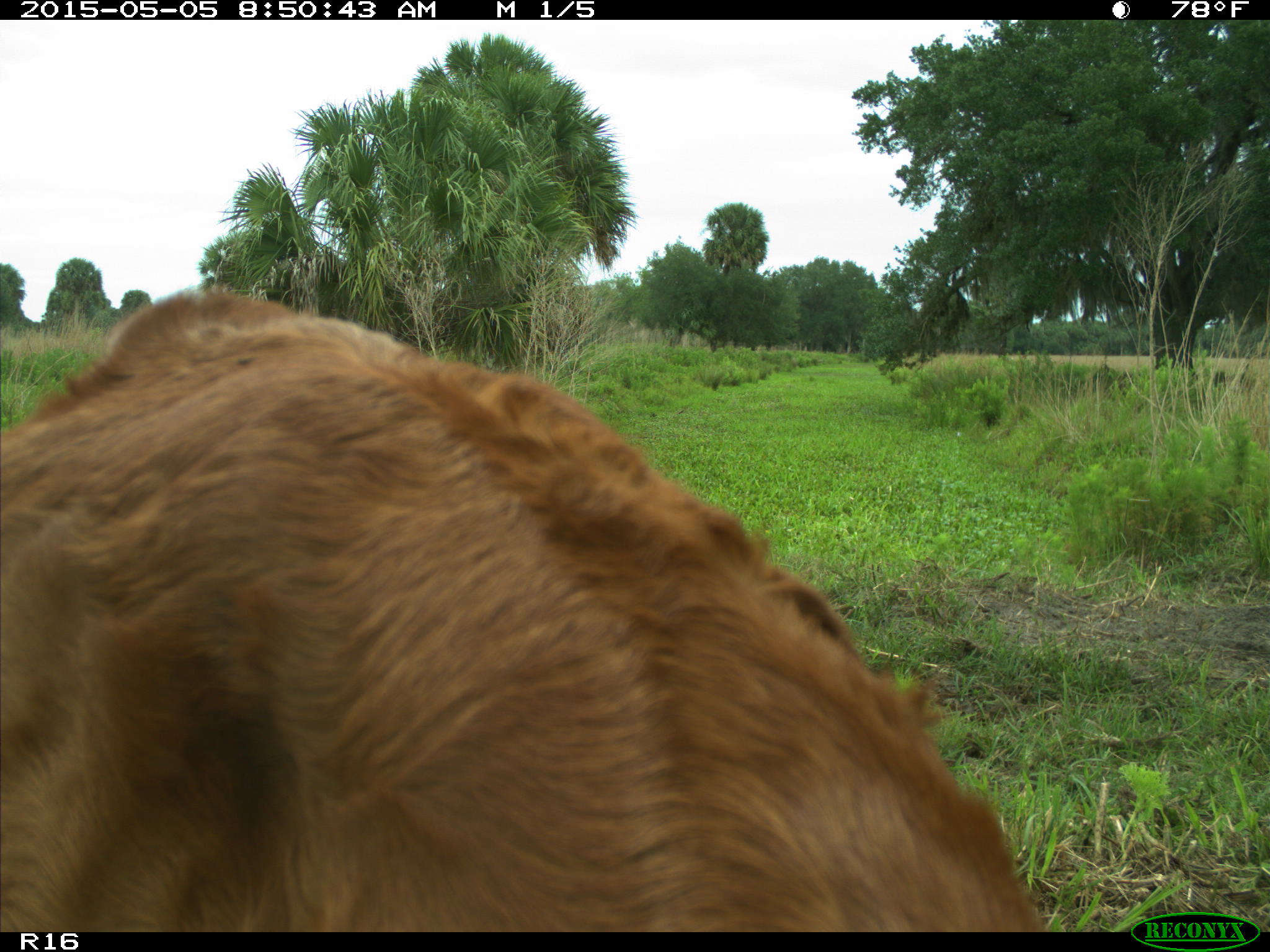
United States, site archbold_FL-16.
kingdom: Animalia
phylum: Chordata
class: Mammalia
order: Artiodactyla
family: Bovidae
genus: Bos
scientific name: Bos taurus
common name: domestic cow